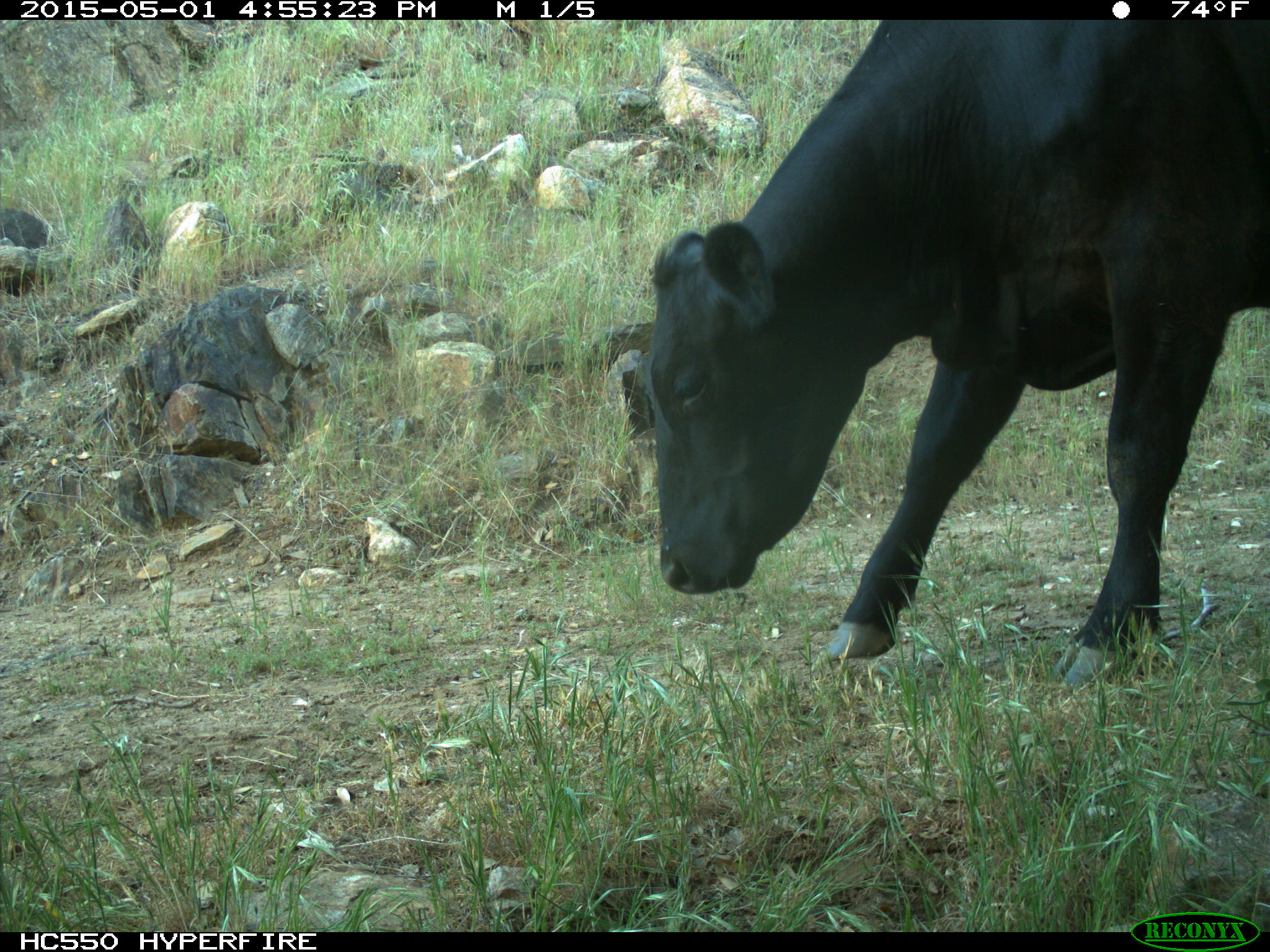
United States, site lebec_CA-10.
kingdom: Animalia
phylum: Chordata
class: Mammalia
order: Artiodactyla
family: Bovidae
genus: Bos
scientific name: Bos taurus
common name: domestic cow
Bos taurus (domestic cow).